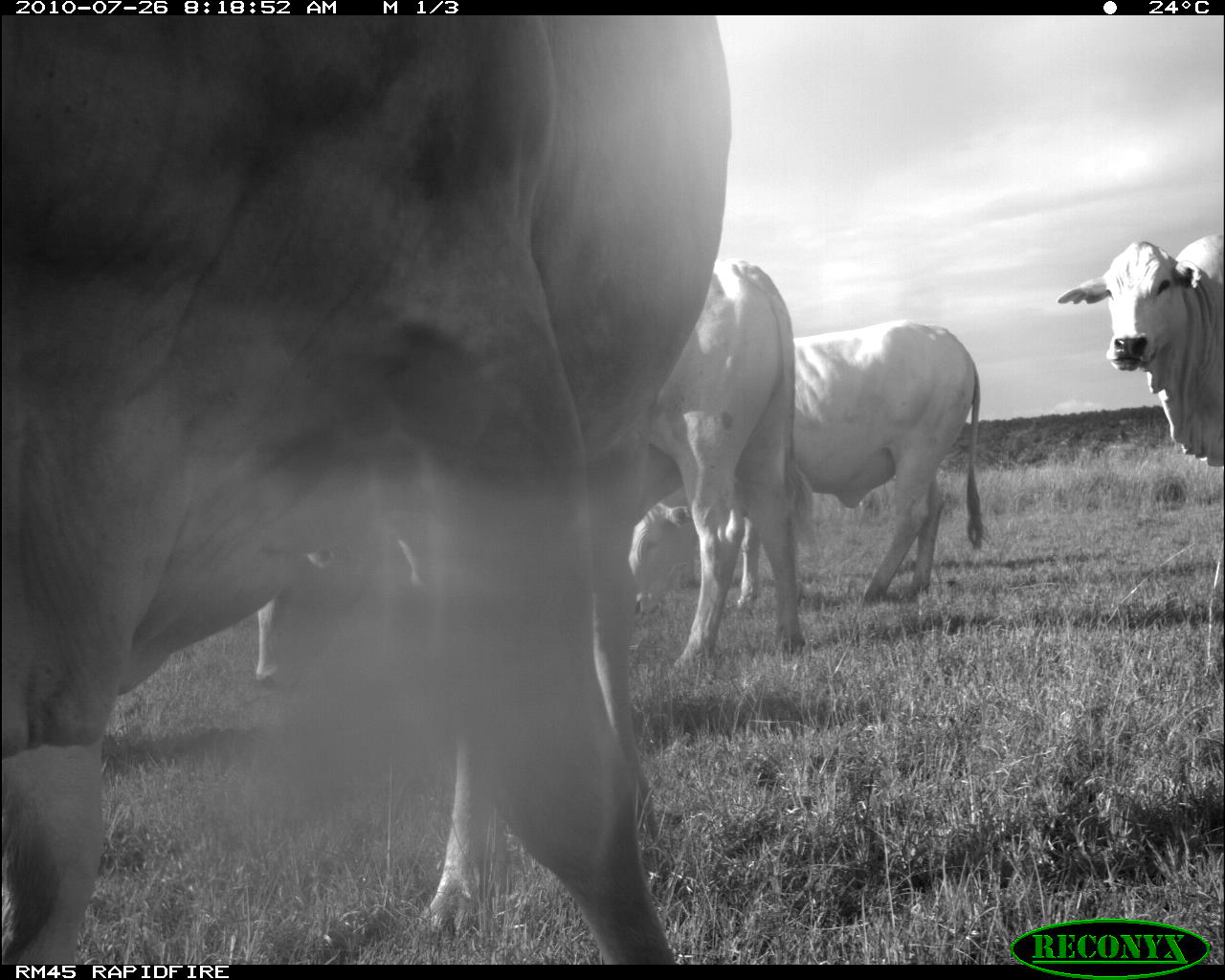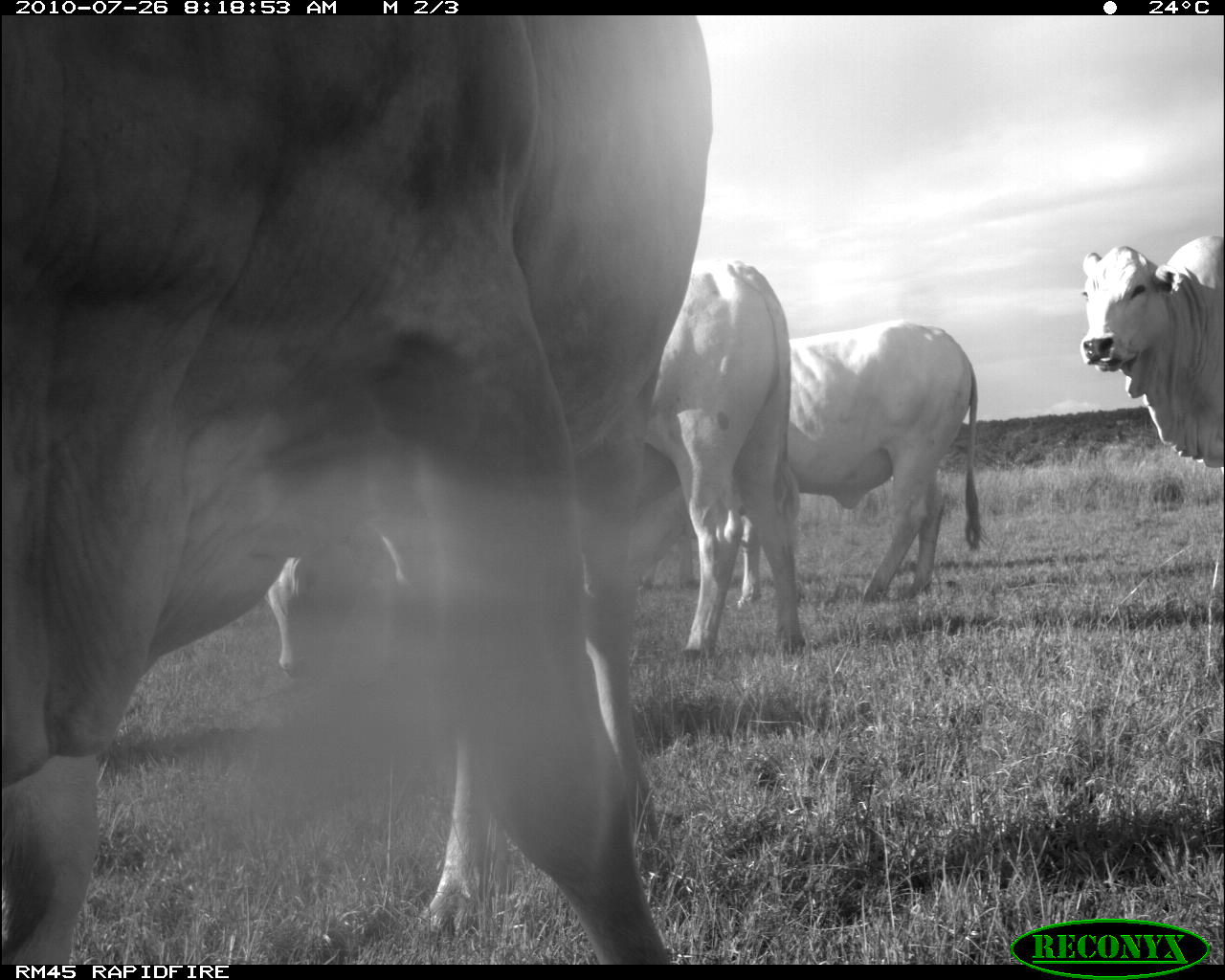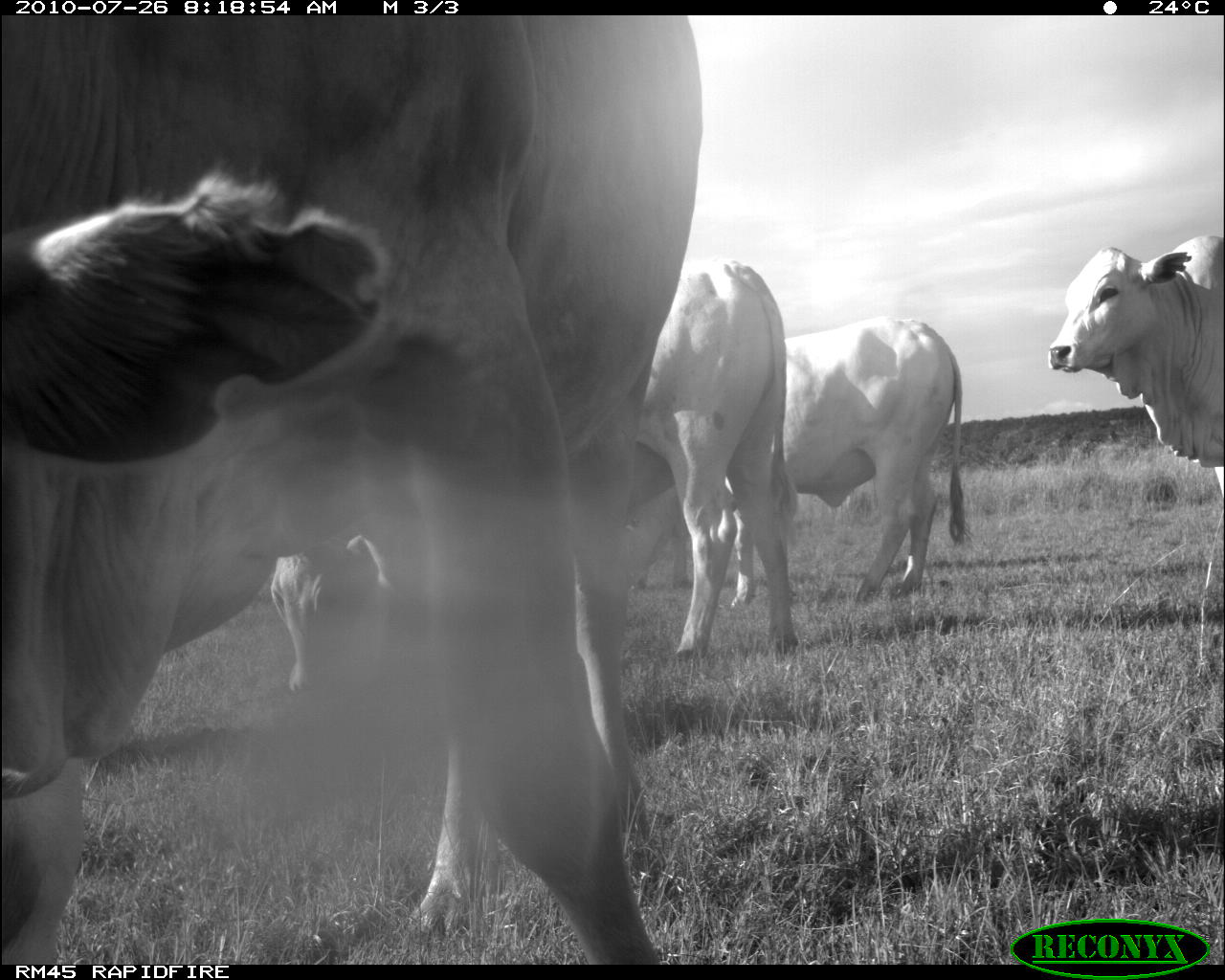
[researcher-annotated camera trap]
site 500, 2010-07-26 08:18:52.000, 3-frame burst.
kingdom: Animalia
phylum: Chordata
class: Mammalia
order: Artiodactyla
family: Bovidae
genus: Tragelaphus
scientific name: Tragelaphus oryx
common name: eland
Tragelaphus oryx (eland), count 4.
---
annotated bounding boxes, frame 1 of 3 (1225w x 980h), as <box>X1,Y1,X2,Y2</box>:
tragelaphus oryx: <box>3,13,732,965</box>; <box>628,317,993,617</box>; <box>636,250,816,687</box>; <box>237,455,463,698</box>; <box>1054,230,1224,473</box>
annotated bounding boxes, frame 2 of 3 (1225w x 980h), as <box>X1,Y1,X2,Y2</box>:
tragelaphus oryx: <box>1,0,718,975</box>; <box>607,318,986,605</box>; <box>636,255,812,663</box>; <box>1080,232,1225,480</box>; <box>255,495,409,685</box>; <box>627,467,798,612</box>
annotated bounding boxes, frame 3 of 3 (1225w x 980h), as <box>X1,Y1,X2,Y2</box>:
tragelaphus oryx: <box>1,16,707,965</box>; <box>603,314,974,613</box>; <box>633,253,805,659</box>; <box>1045,232,1224,513</box>; <box>262,487,407,709</box>; <box>619,446,737,601</box>